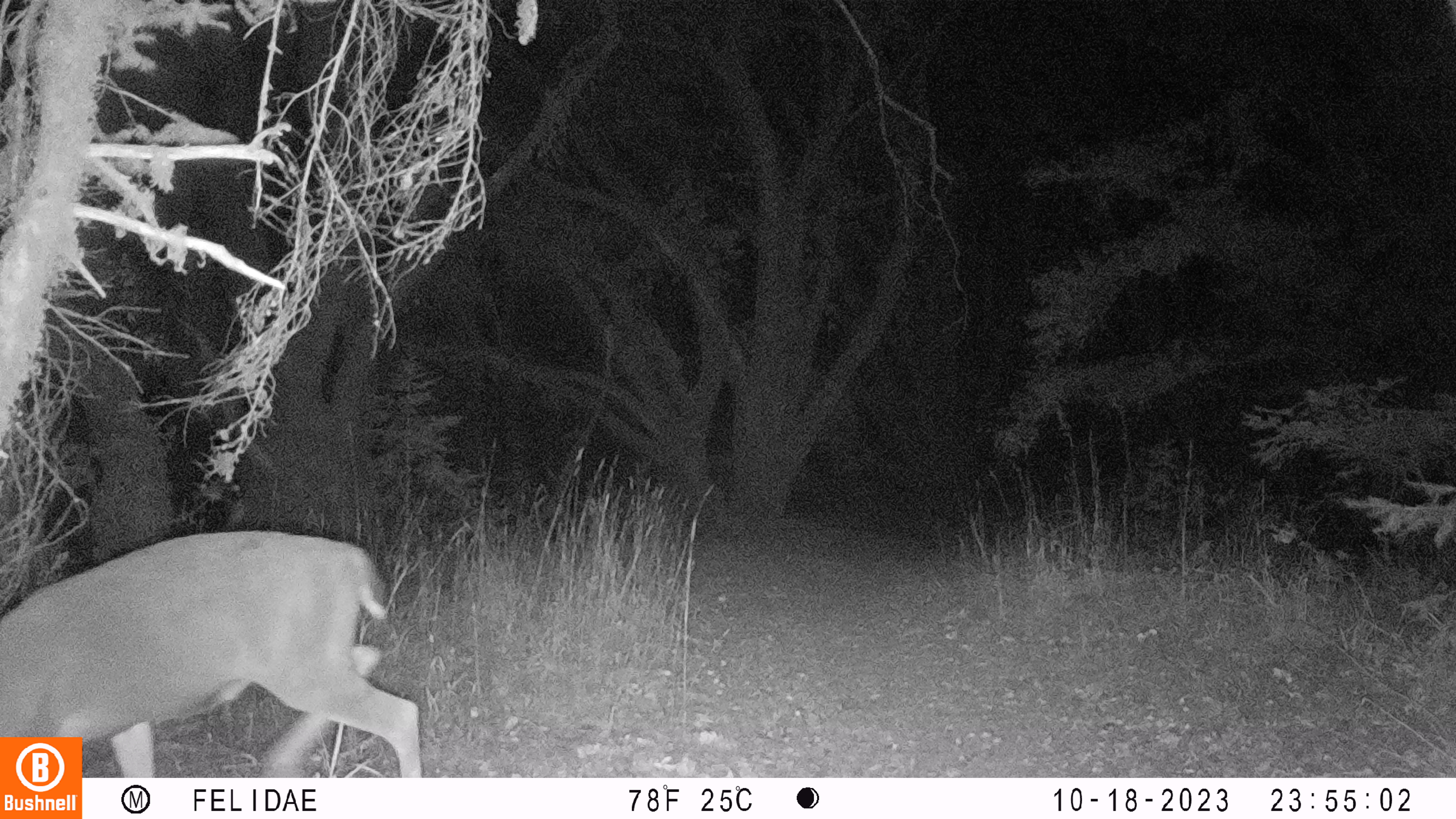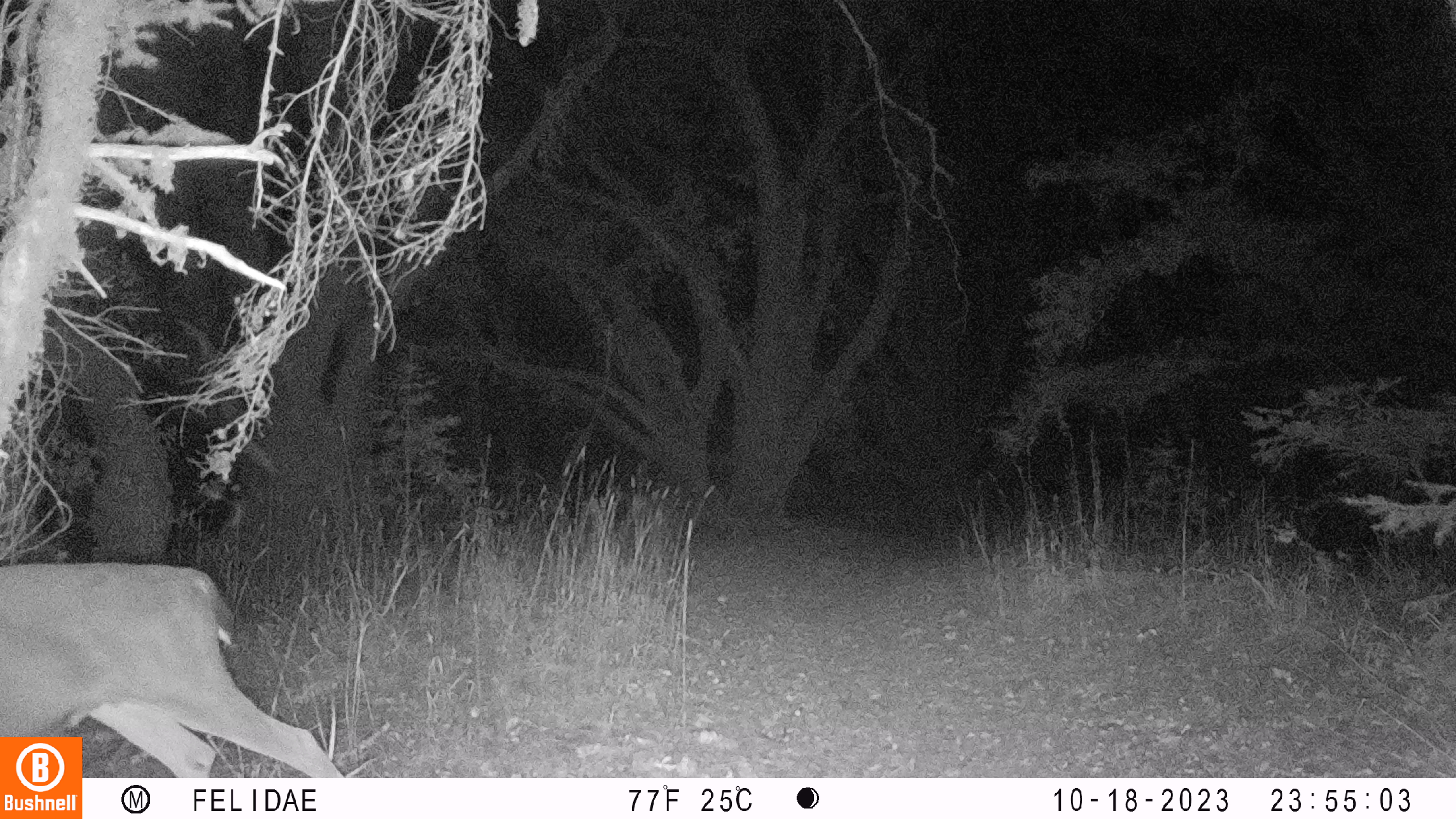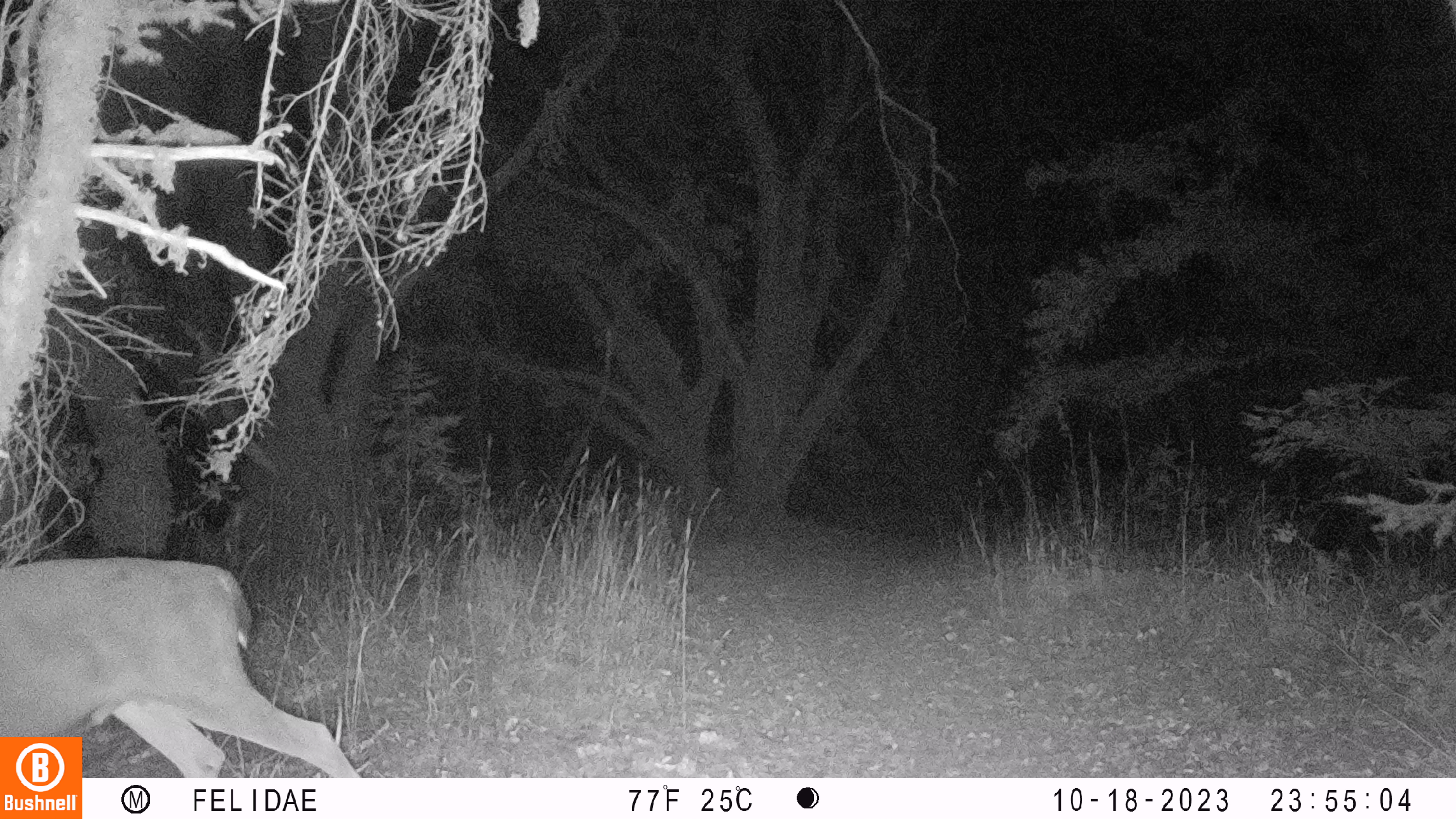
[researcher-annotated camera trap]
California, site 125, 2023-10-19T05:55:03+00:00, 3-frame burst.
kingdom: Animalia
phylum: Chordata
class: Mammalia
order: Artiodactyla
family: Cervidae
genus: Odocoileus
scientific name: Odocoileus hemionus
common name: mule deer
Mule deer (Odocoileus hemionus).